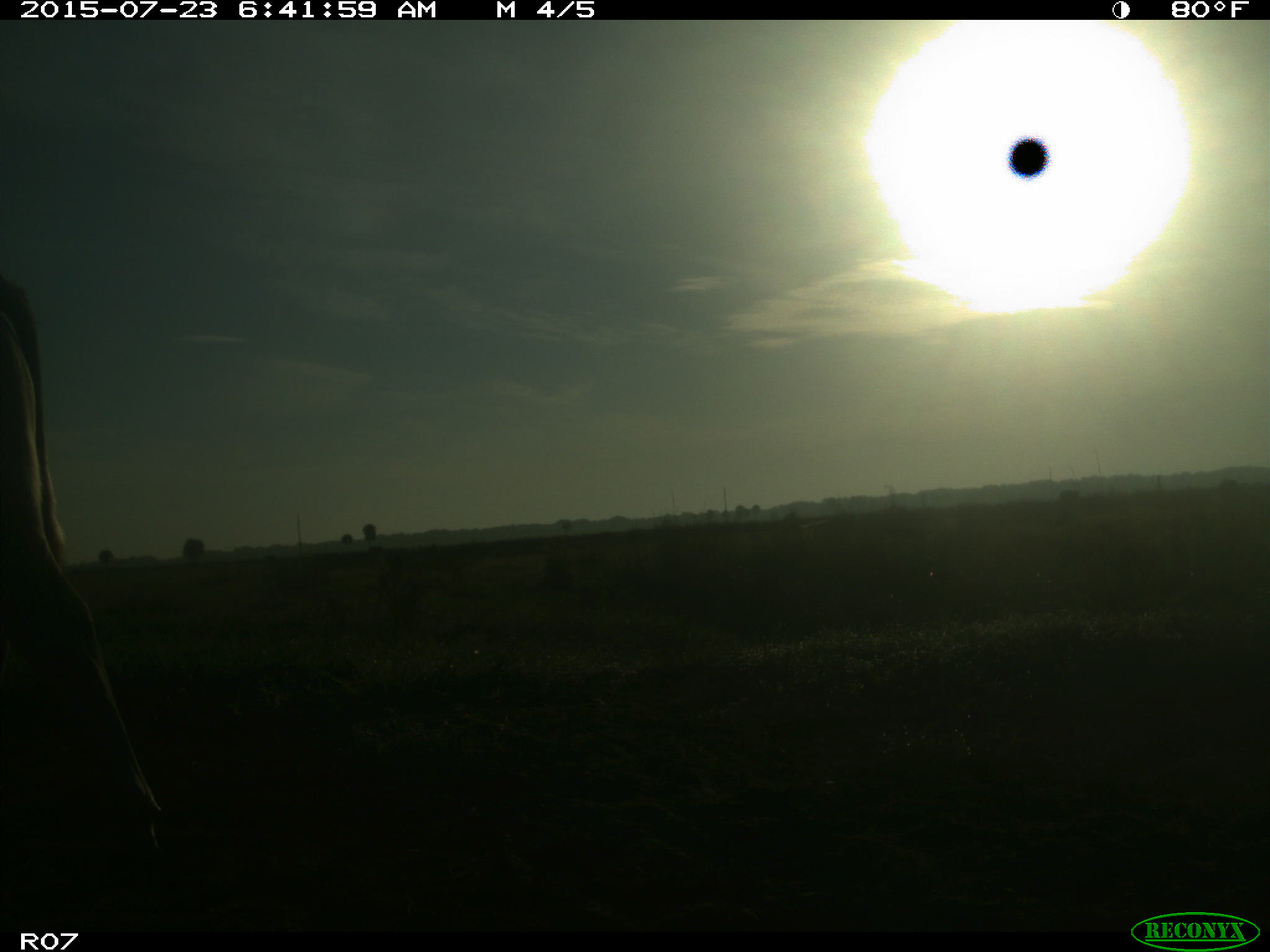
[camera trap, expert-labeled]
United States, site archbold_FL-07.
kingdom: Animalia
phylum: Chordata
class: Mammalia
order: Artiodactyla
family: Bovidae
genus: Bos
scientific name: Bos taurus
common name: domestic cow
Bos taurus (domestic cow).